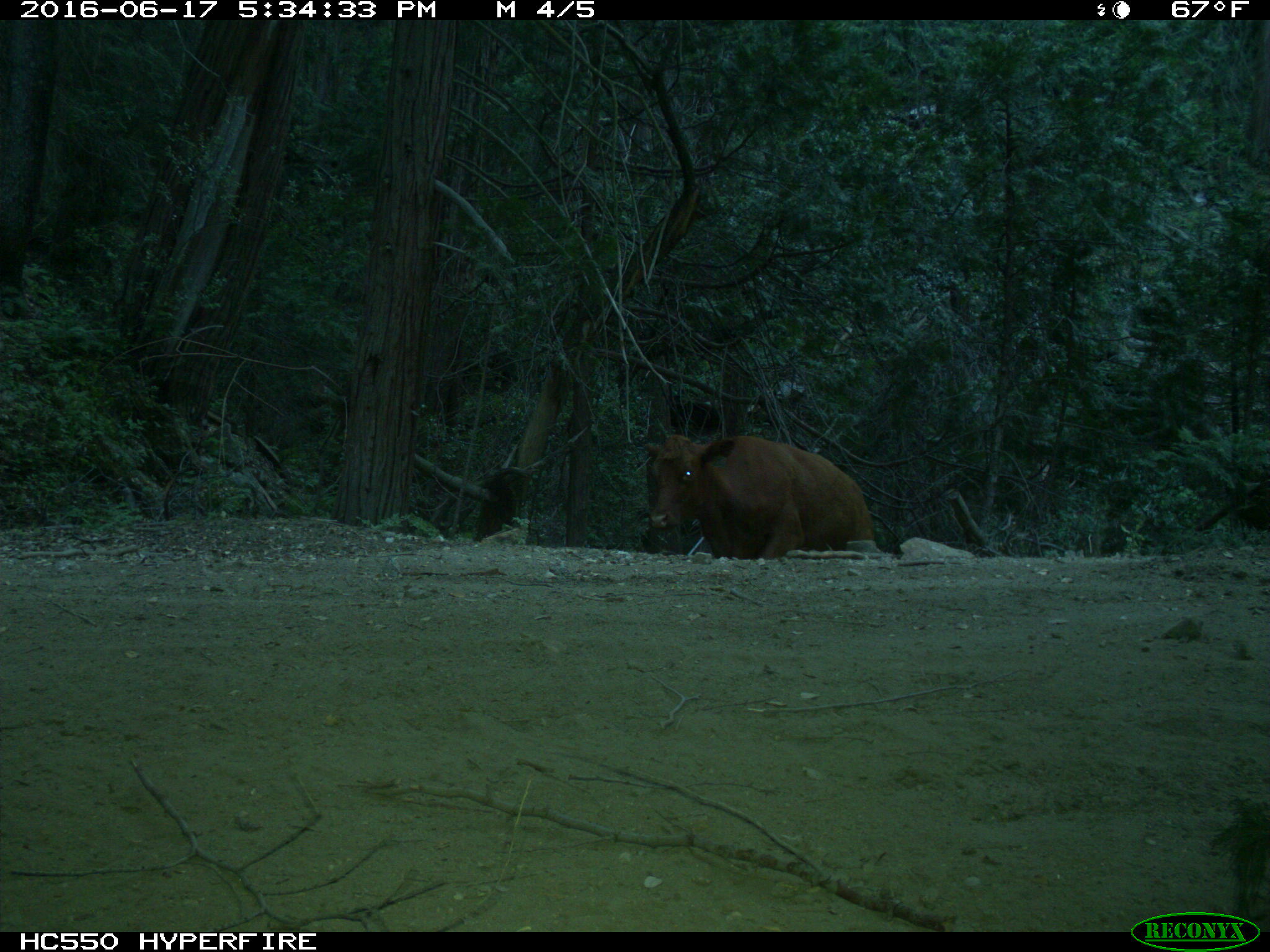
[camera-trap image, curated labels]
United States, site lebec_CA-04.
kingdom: Animalia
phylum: Chordata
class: Mammalia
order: Artiodactyla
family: Bovidae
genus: Bos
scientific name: Bos taurus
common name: domestic cow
Bos taurus (domestic cow).